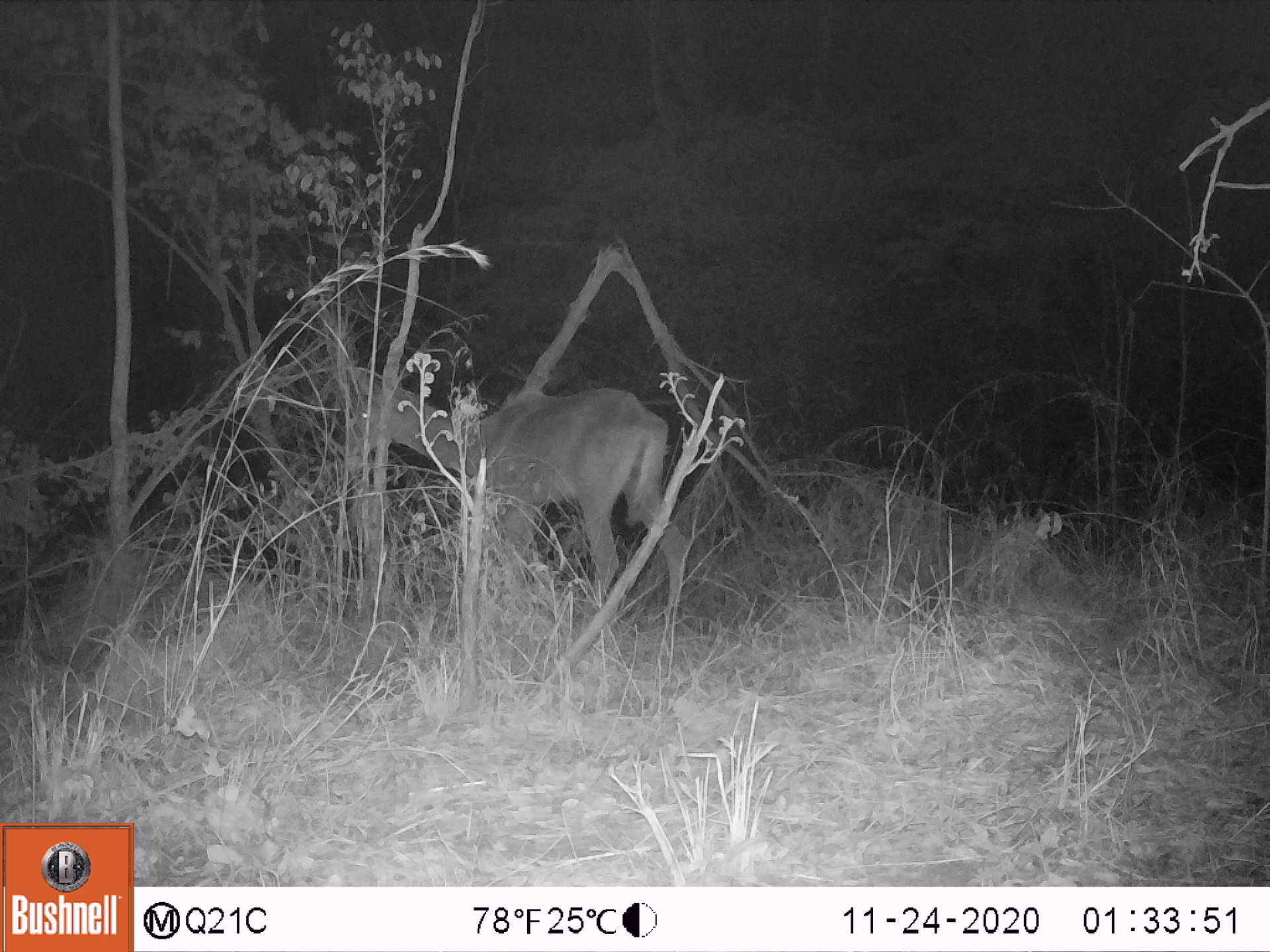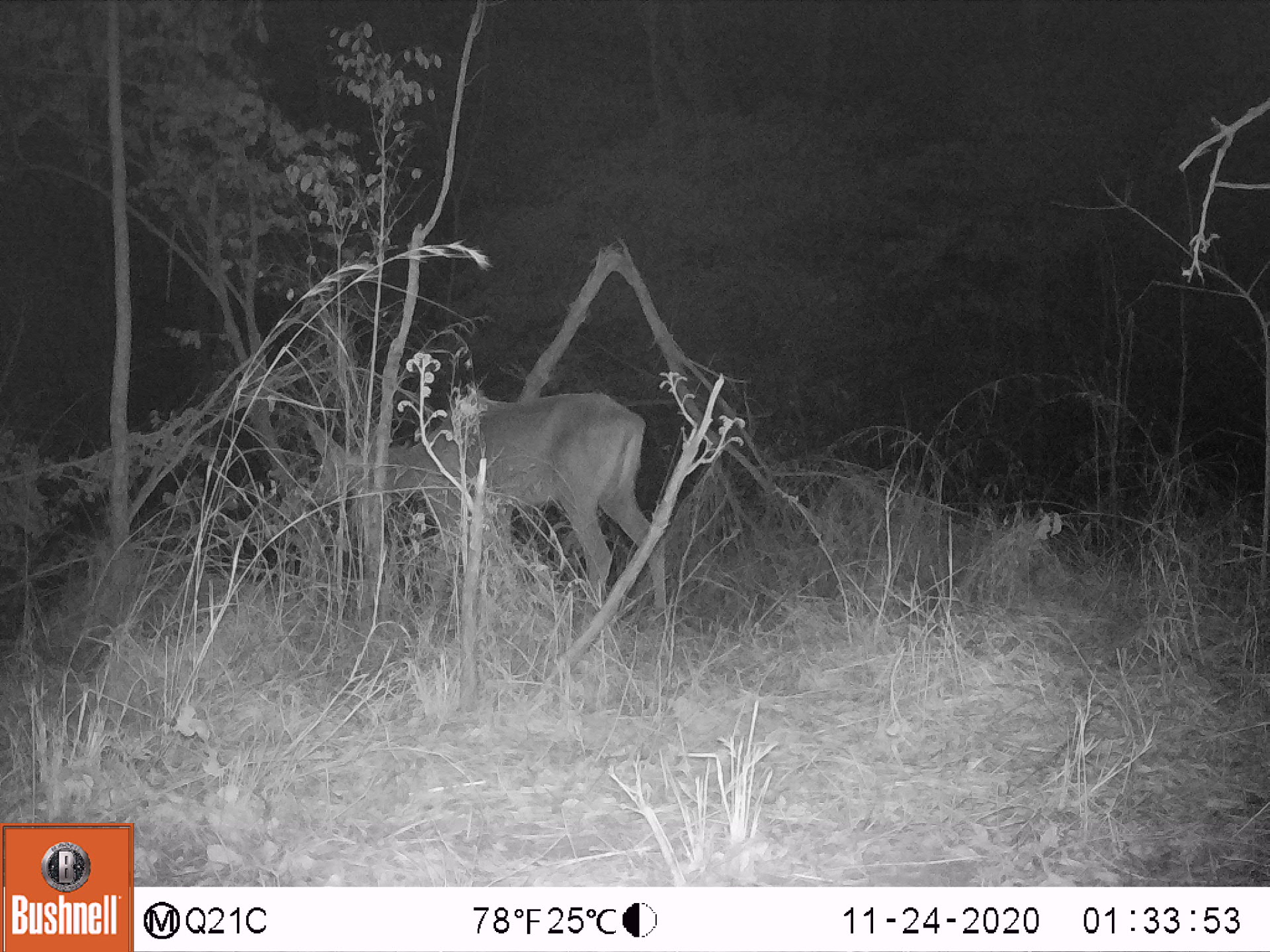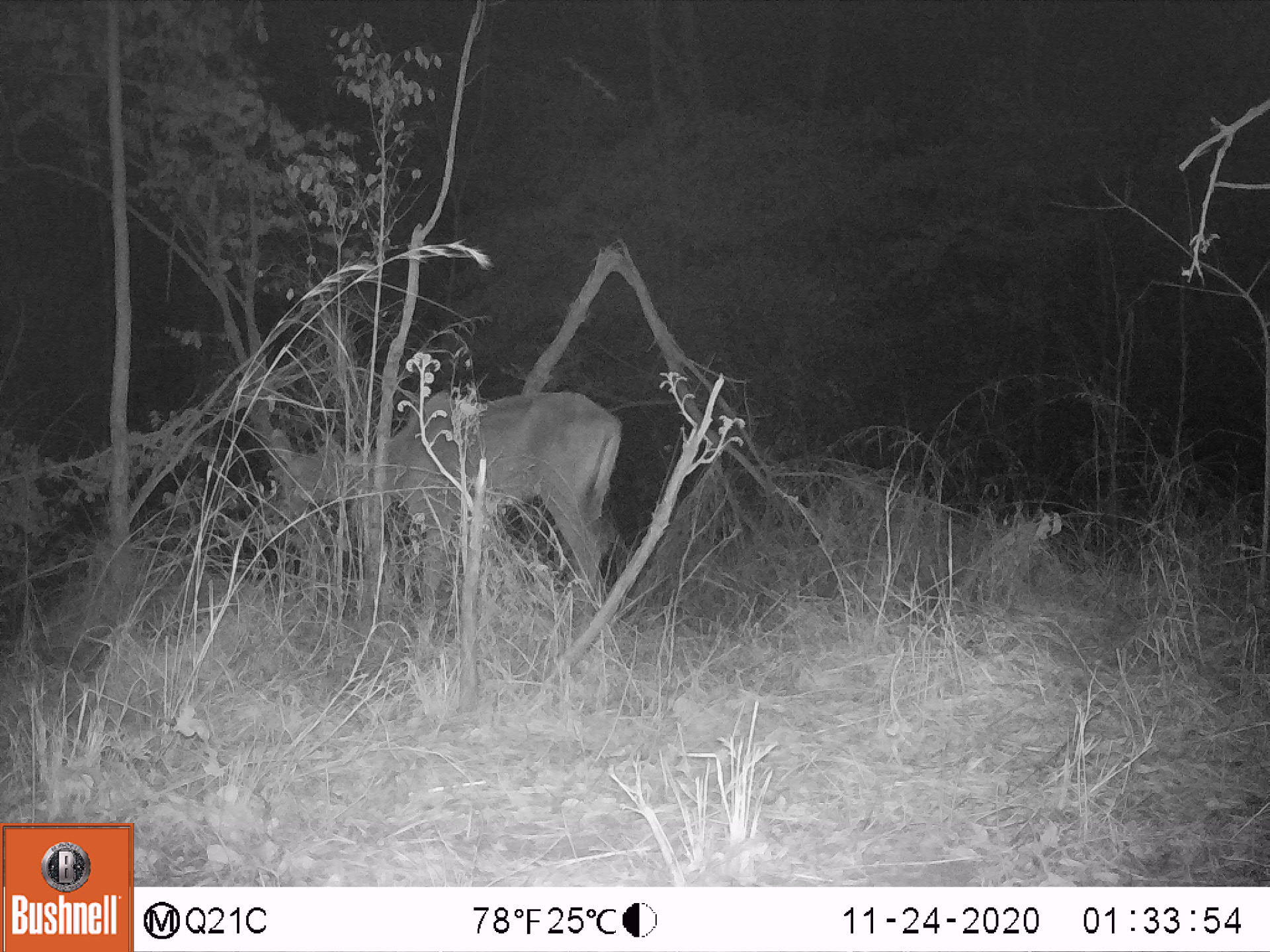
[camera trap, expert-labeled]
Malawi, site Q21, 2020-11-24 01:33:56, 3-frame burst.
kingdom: Animalia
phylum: Chordata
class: Mammalia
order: Artiodactyla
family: Bovidae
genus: Tragelaphus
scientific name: Tragelaphus strepsiceros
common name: greater kudu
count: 1